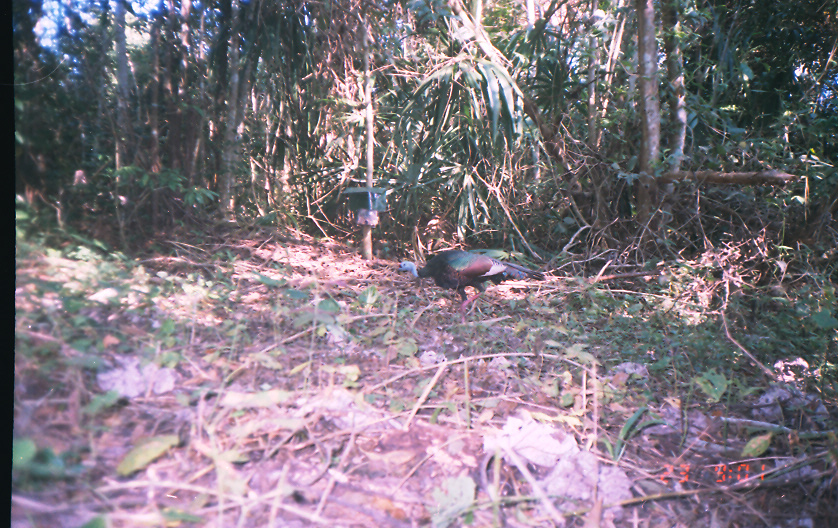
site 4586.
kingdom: Animalia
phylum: Chordata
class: Aves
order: Galliformes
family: Phasianidae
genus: Meleagris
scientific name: Meleagris ocellata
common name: ocellated turkey